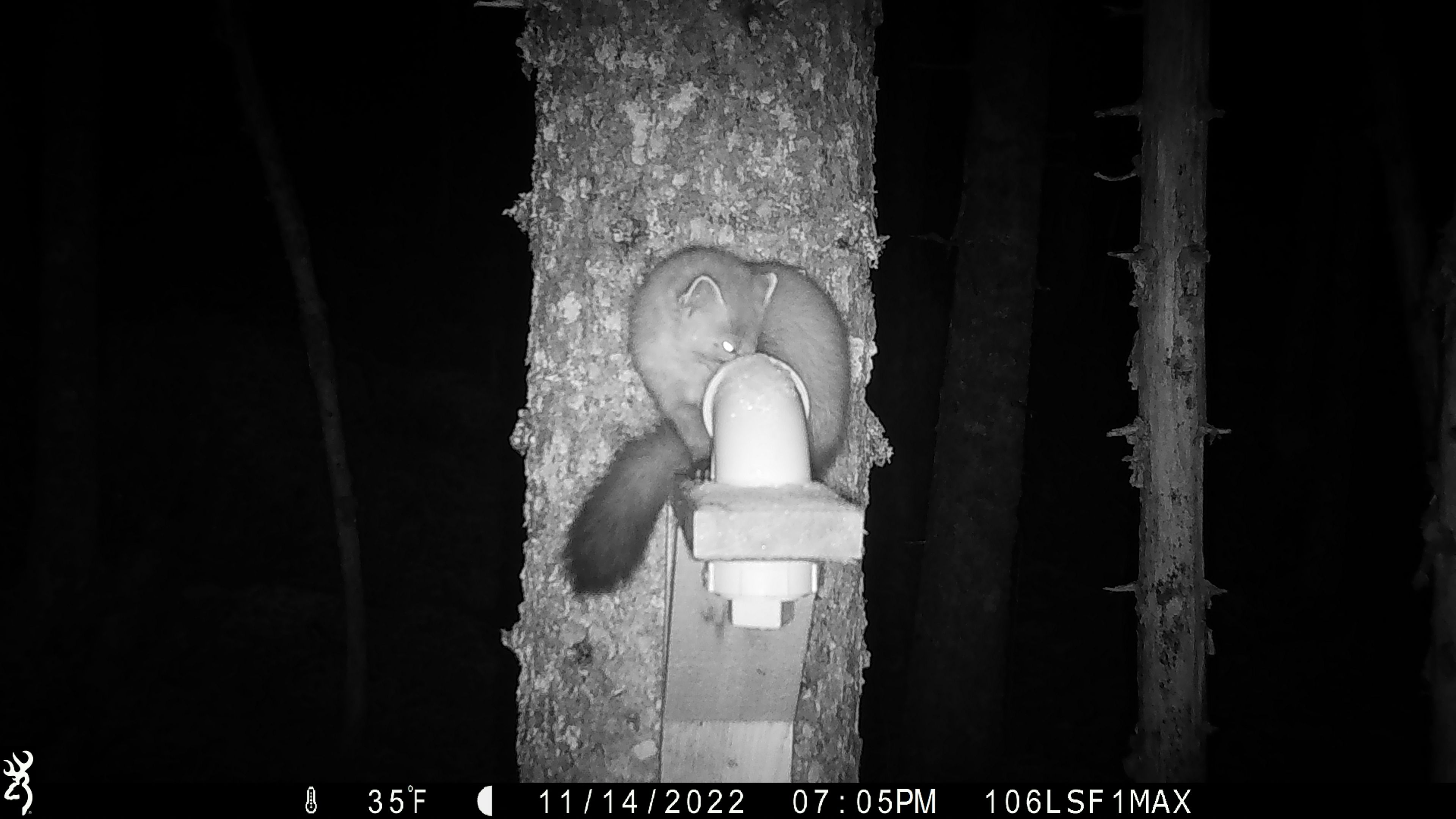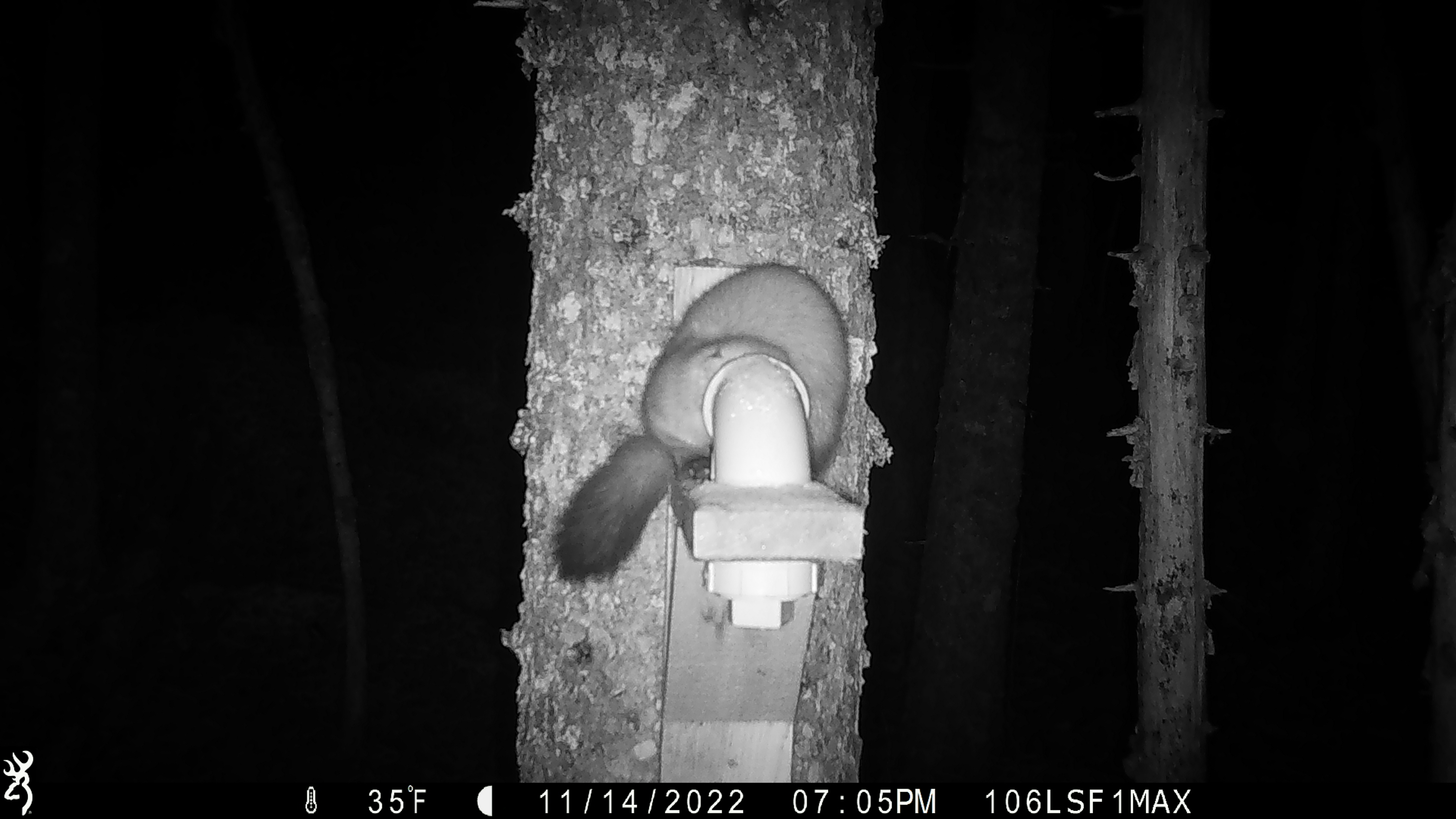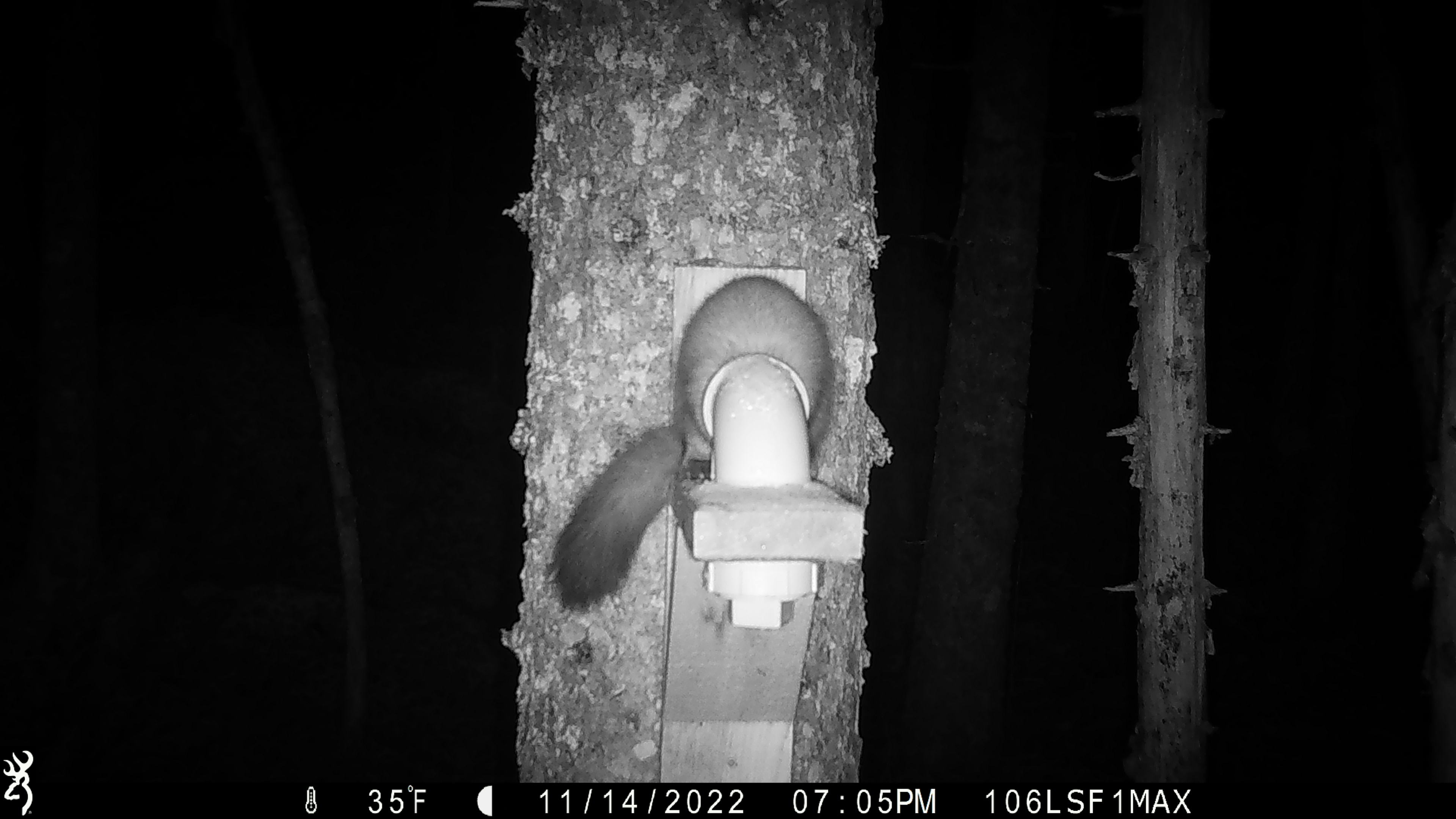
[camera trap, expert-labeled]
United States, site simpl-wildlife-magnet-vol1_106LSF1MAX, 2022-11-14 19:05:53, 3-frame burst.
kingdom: Animalia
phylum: Chordata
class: Mammalia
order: Carnivora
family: Mustelidae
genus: Martes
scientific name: Martes americana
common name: american marten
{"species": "american marten (Martes americana)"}